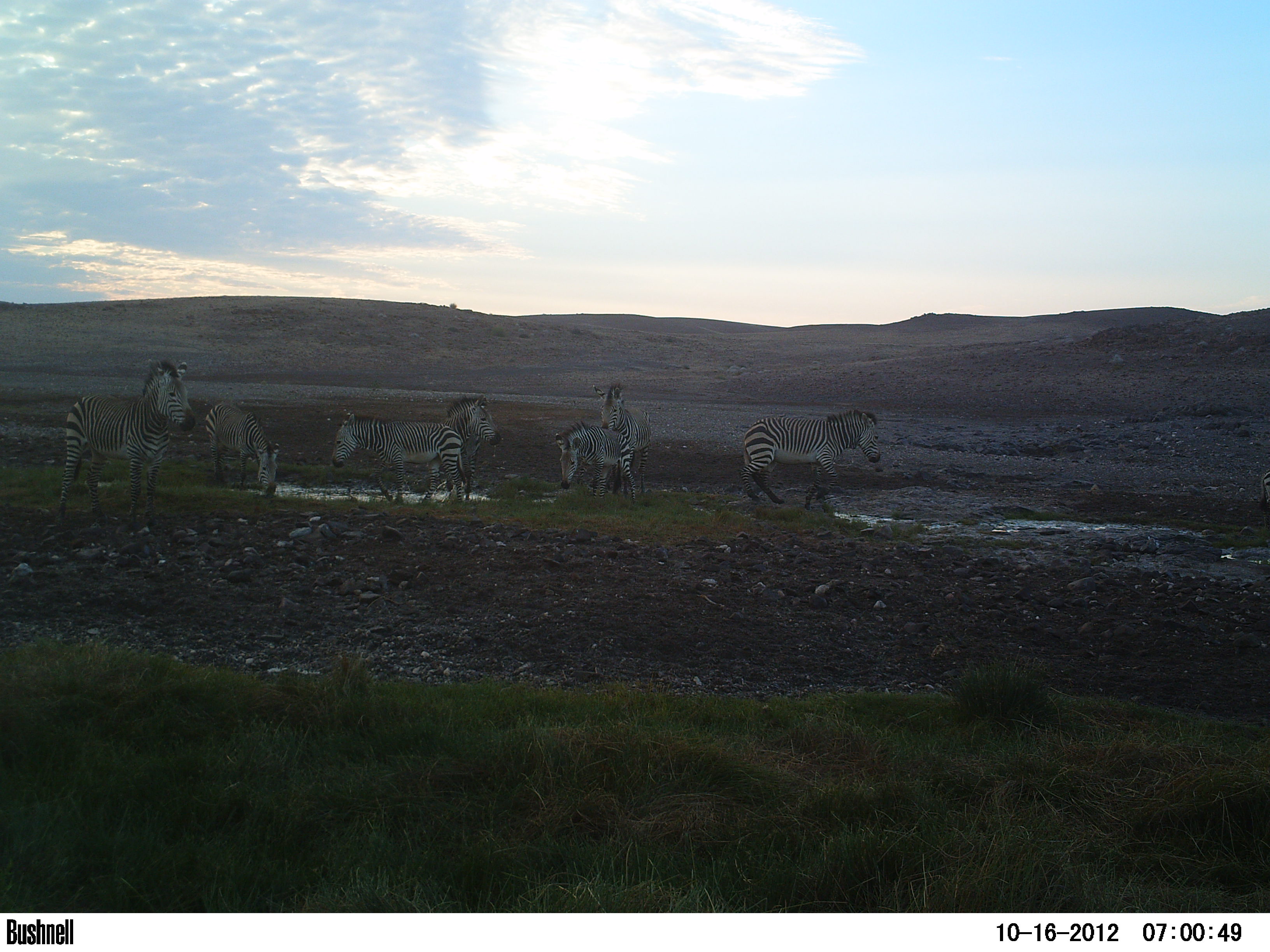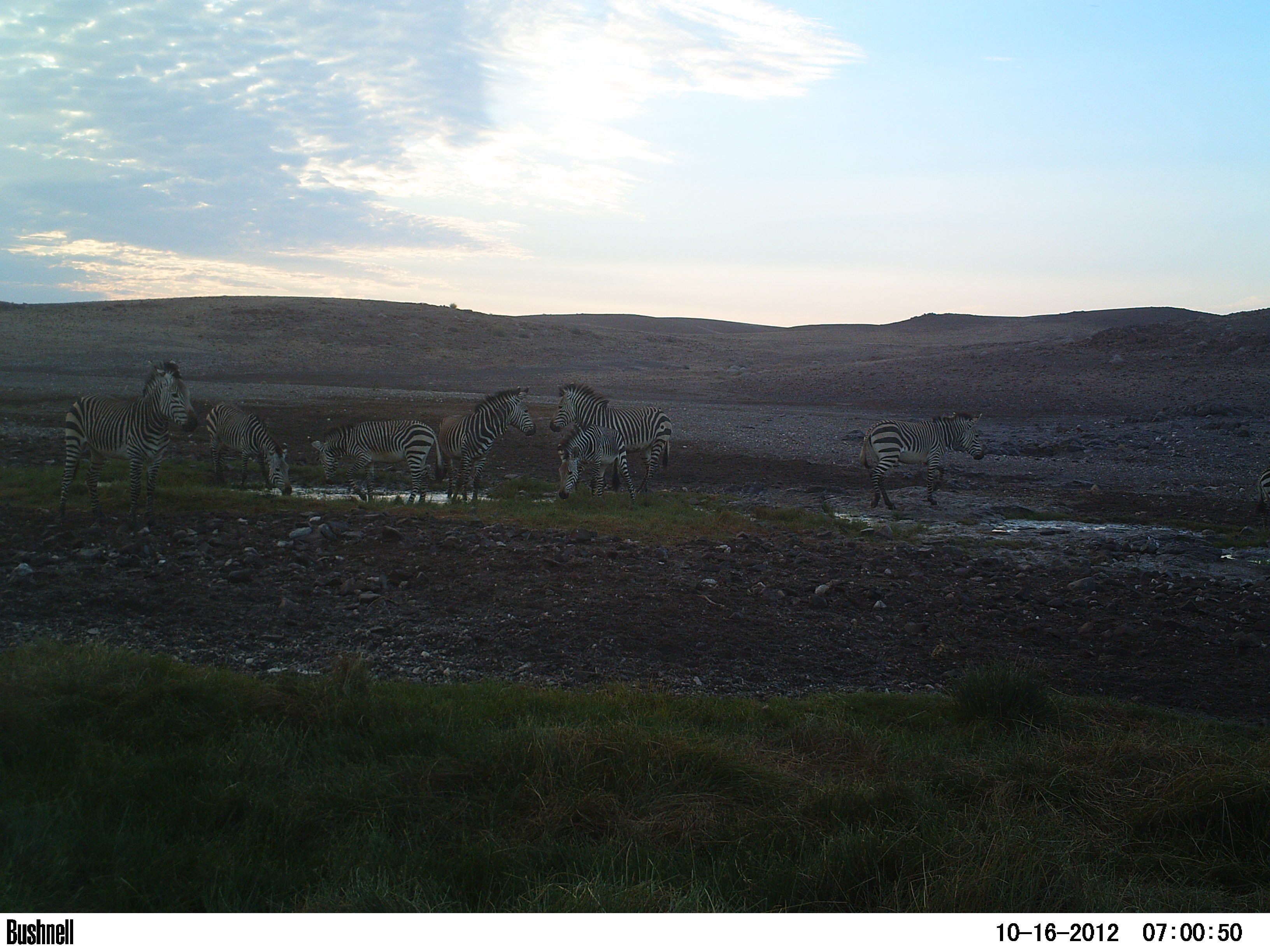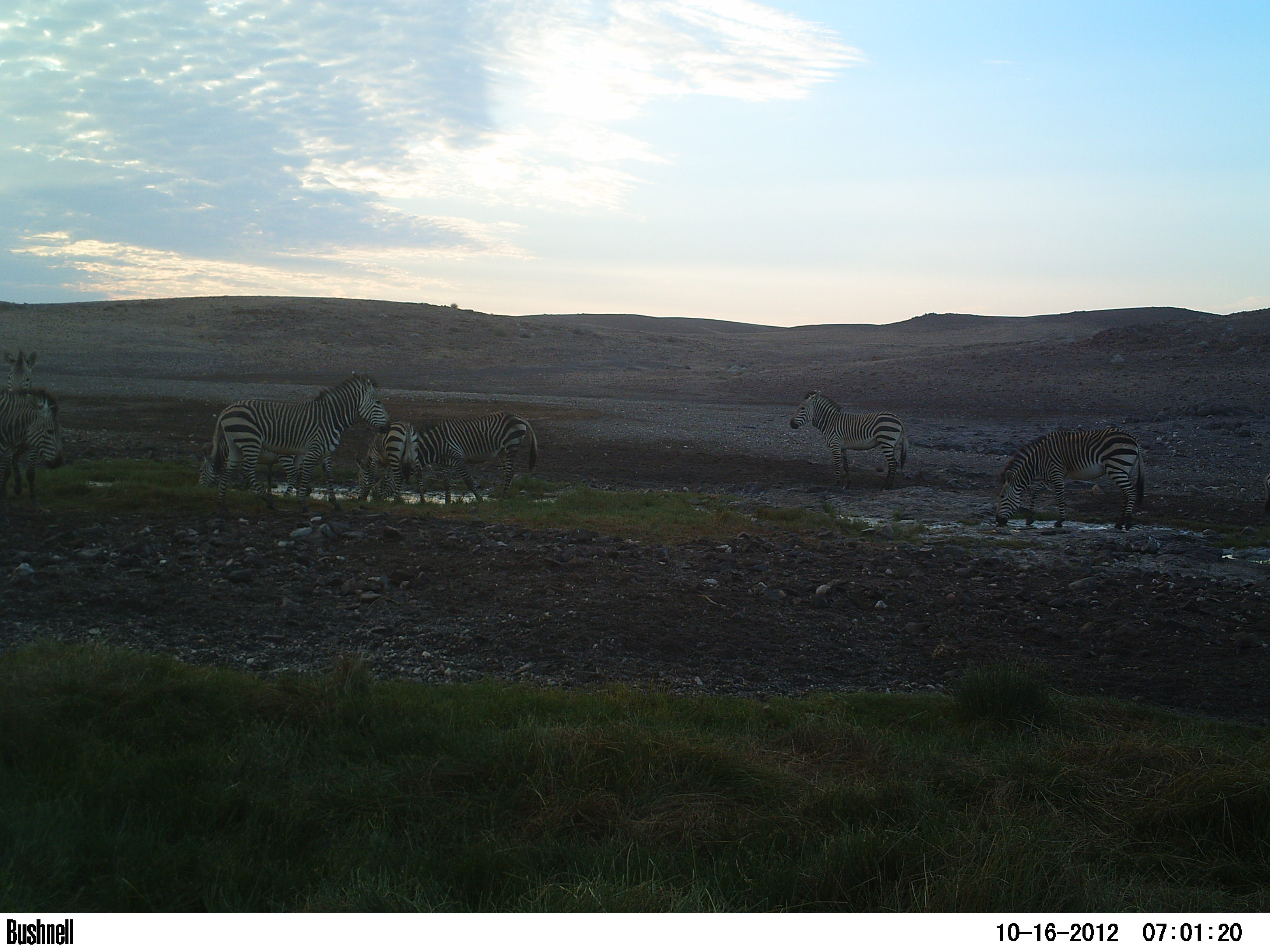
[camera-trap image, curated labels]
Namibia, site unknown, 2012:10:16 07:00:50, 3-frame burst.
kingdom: Animalia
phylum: Chordata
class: Mammalia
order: Perissodactyla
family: Equidae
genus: Equus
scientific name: Equus zebra hartmannae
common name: hartmann's mountain zebra